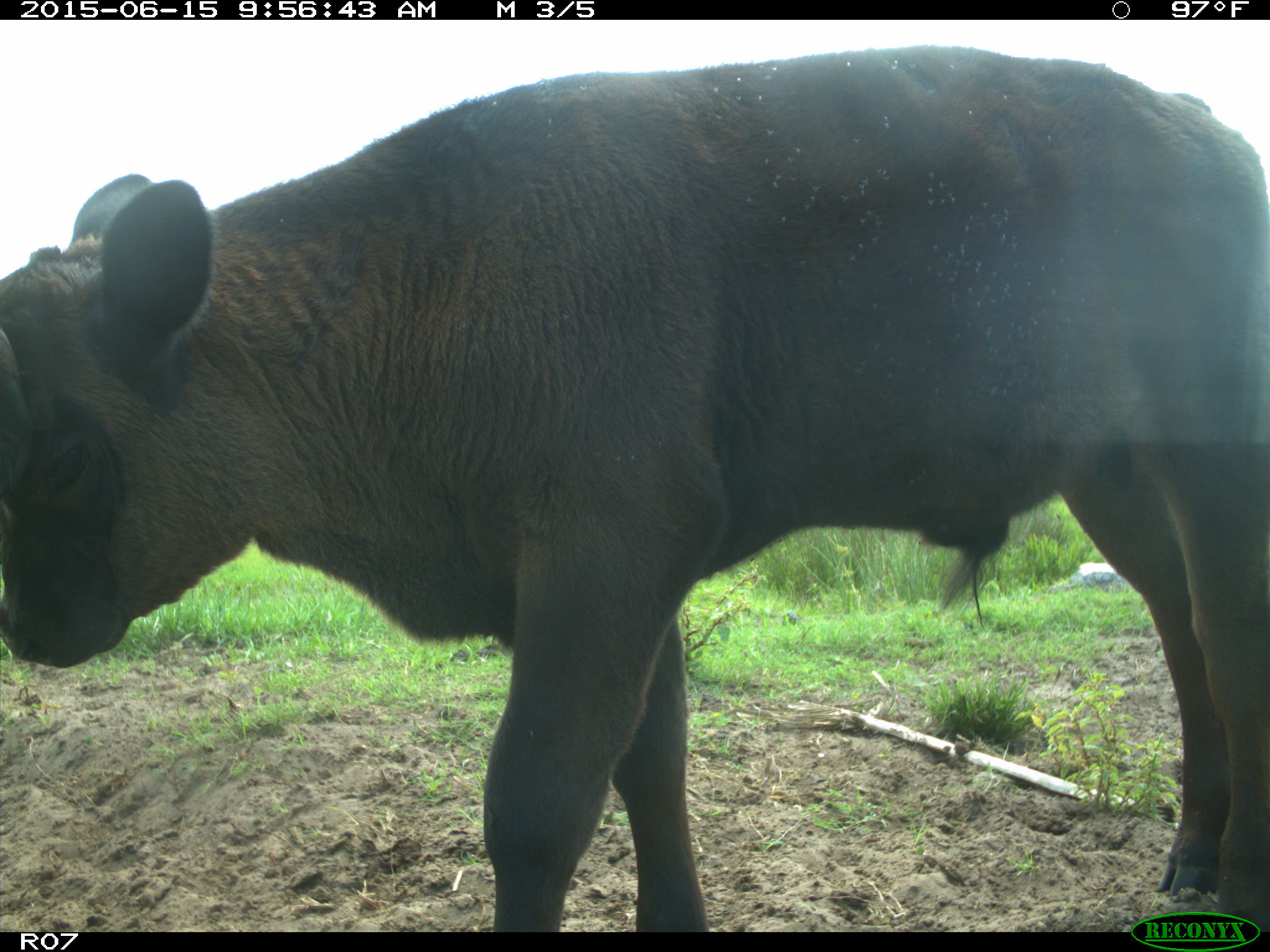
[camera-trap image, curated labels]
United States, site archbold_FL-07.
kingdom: Animalia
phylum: Chordata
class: Mammalia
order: Artiodactyla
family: Bovidae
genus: Bos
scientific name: Bos taurus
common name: domestic cow